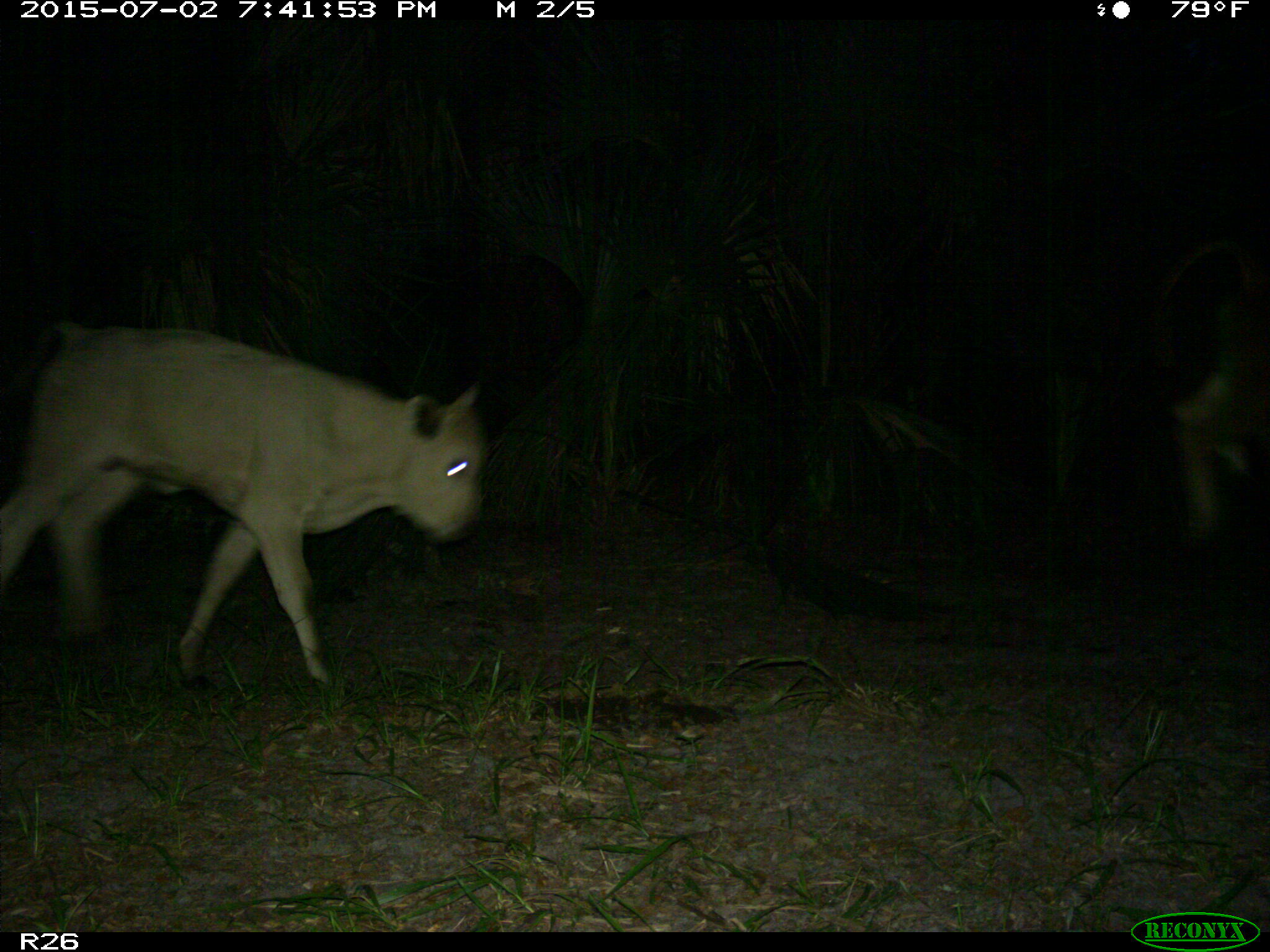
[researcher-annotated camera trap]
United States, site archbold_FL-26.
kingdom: Animalia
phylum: Chordata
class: Mammalia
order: Artiodactyla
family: Bovidae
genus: Bos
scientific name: Bos taurus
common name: domestic cow